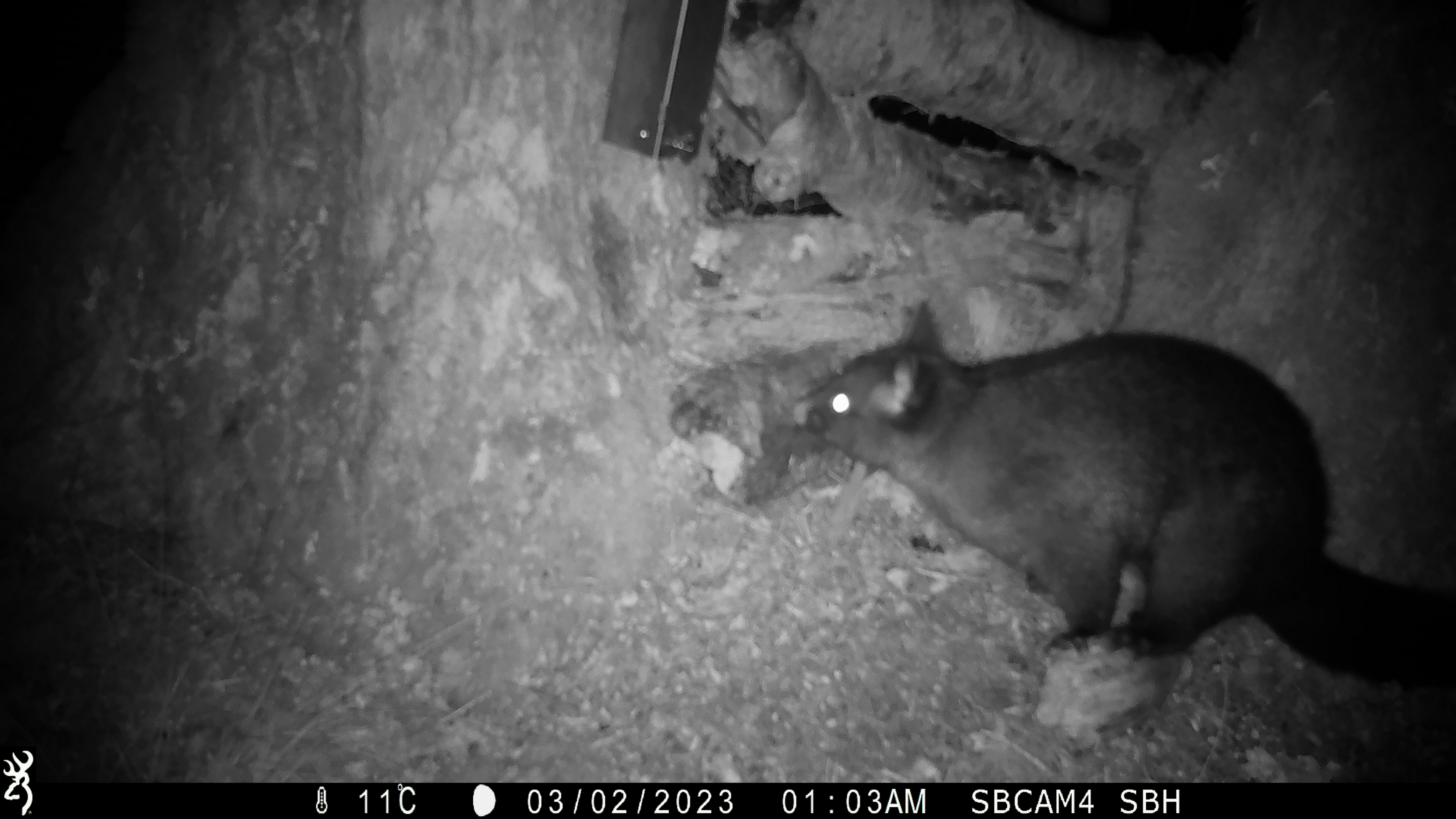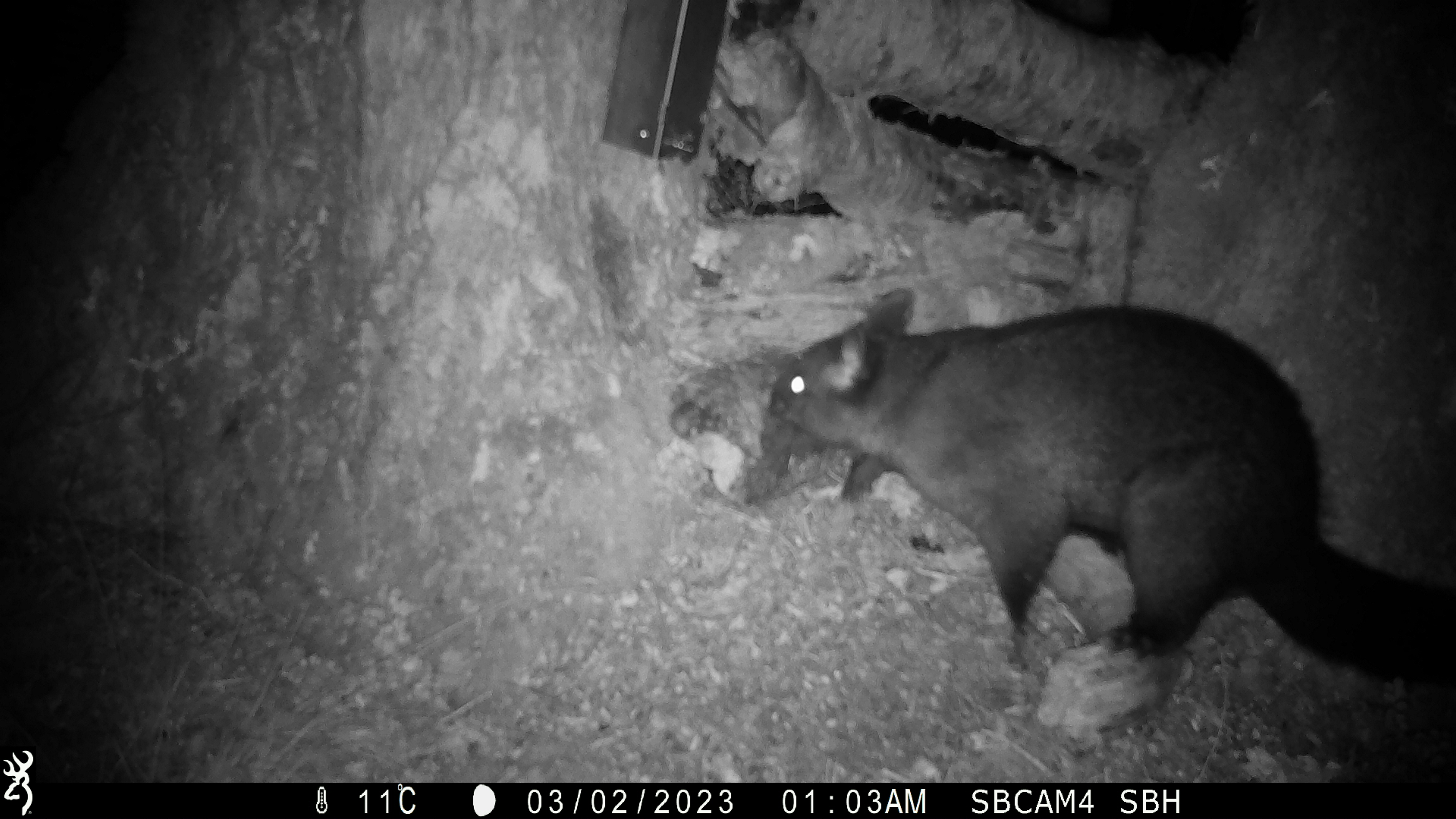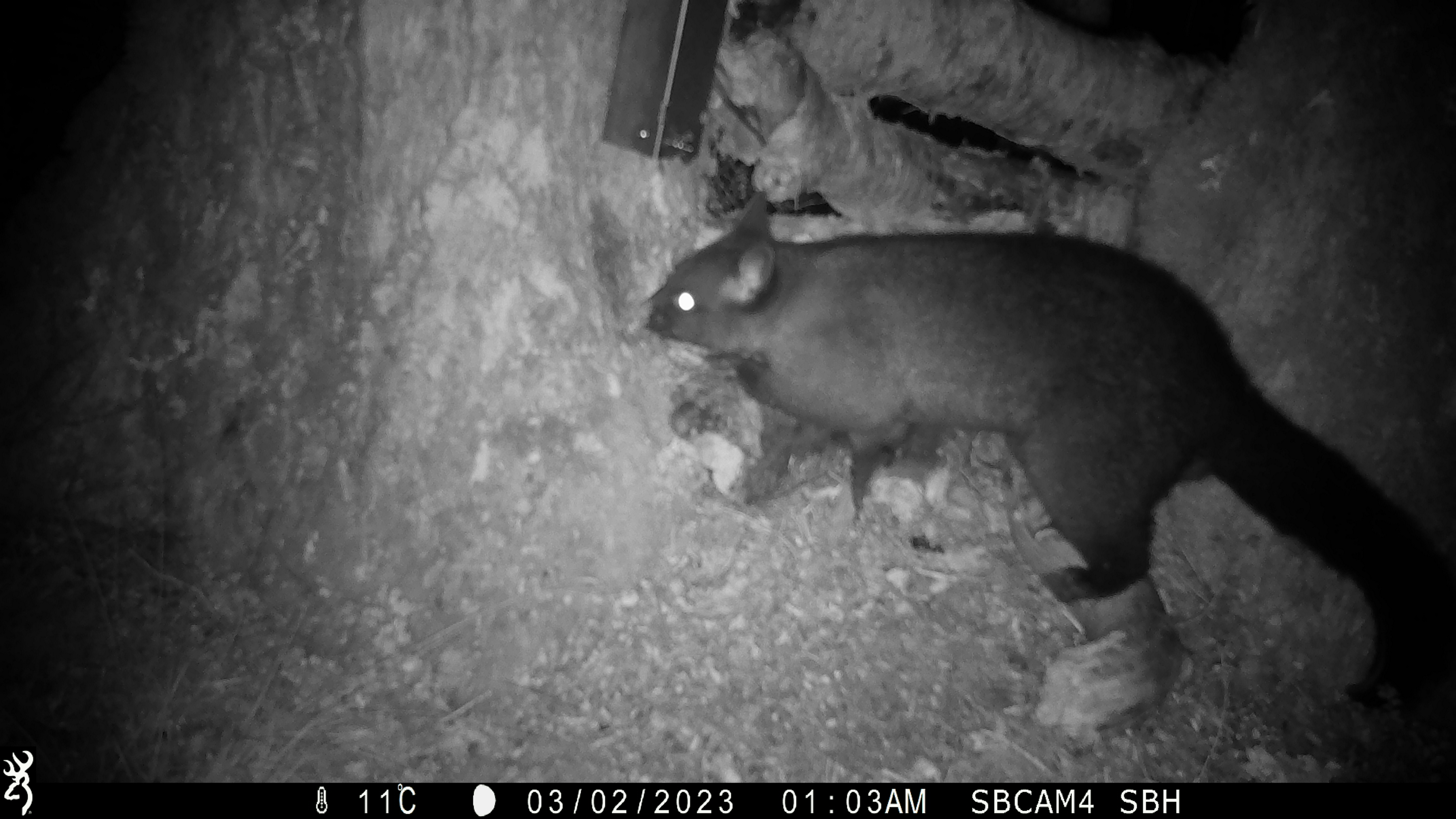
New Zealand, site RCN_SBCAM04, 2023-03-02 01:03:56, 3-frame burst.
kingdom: Animalia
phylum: Chordata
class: Mammalia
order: Diprotodontia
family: Phalangeridae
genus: Trichosurus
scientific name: Trichosurus vulpecula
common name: common brushtail possum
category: possum